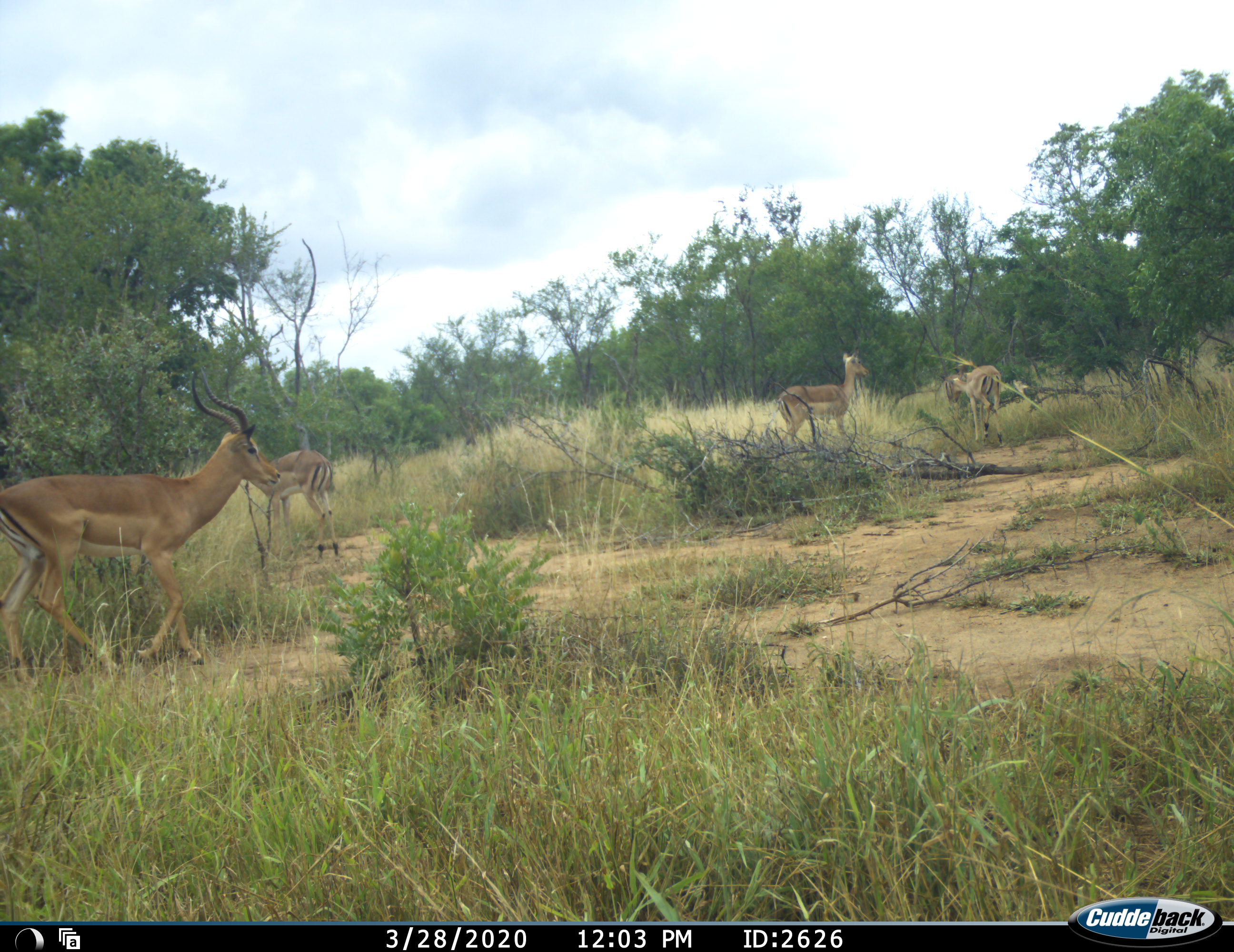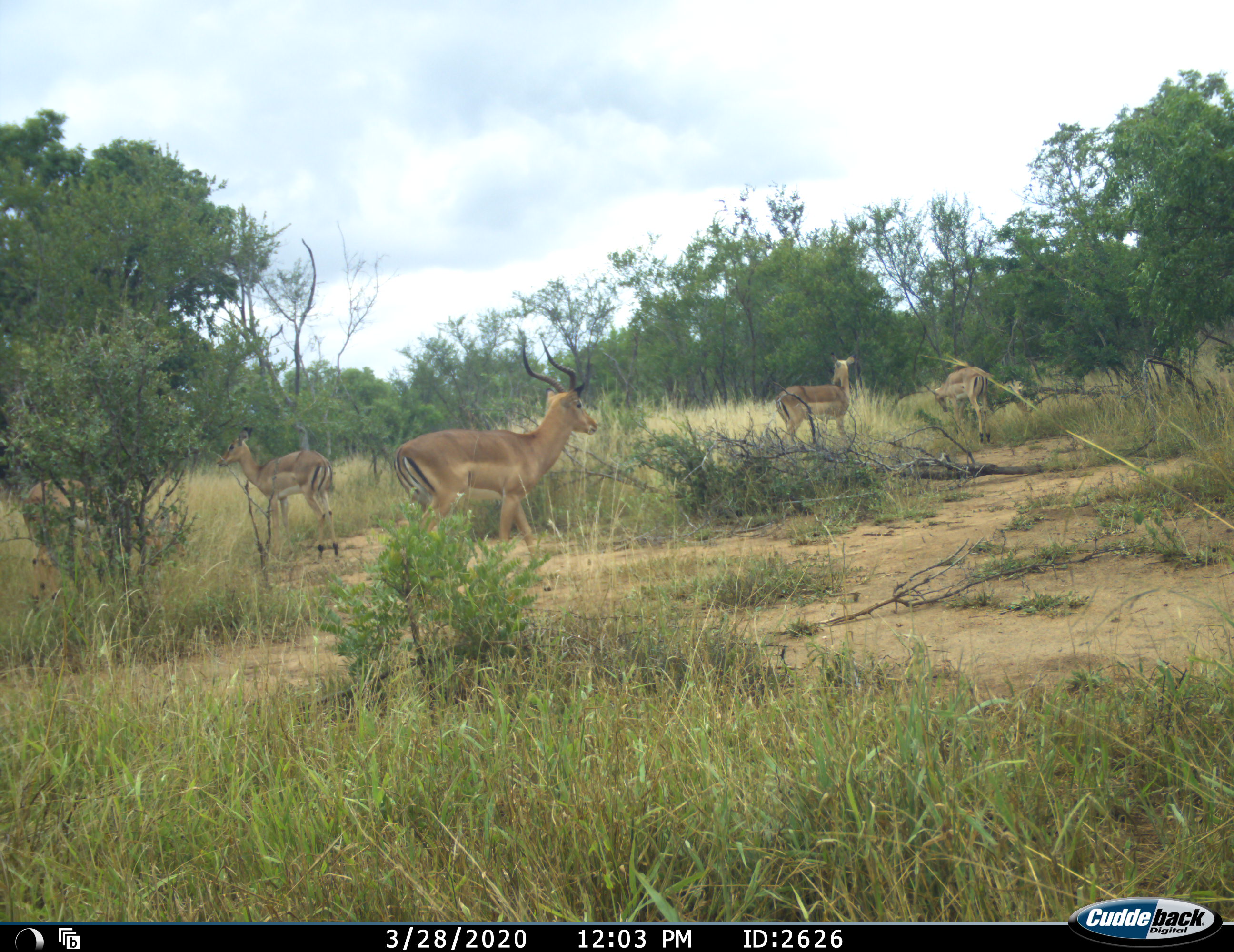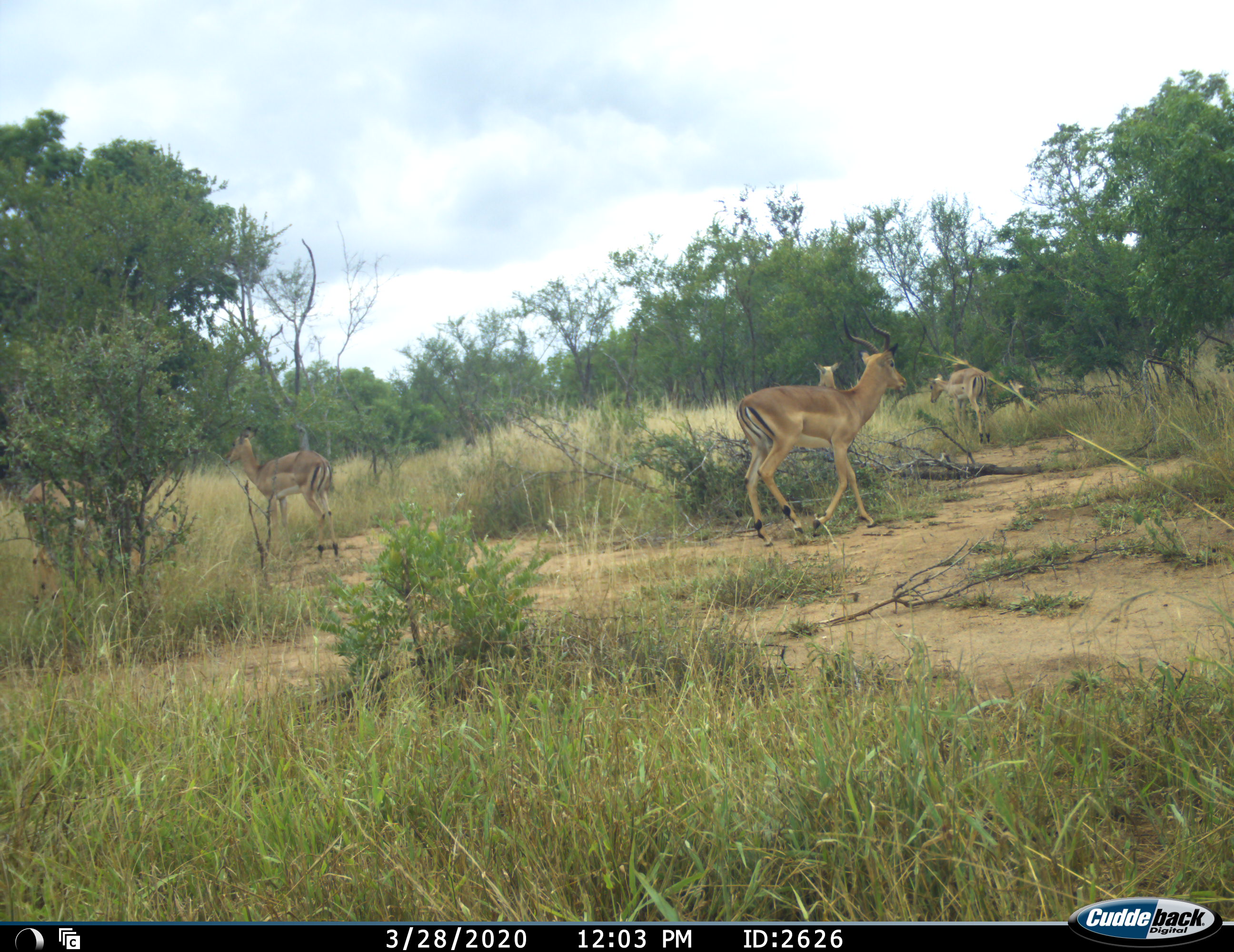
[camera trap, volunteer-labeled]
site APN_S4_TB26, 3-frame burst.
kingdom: Animalia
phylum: Chordata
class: Mammalia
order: Artiodactyla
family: Bovidae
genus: Aepyceros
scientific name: Aepyceros melampus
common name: impala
Impala (Aepyceros melampus), count 5. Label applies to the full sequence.